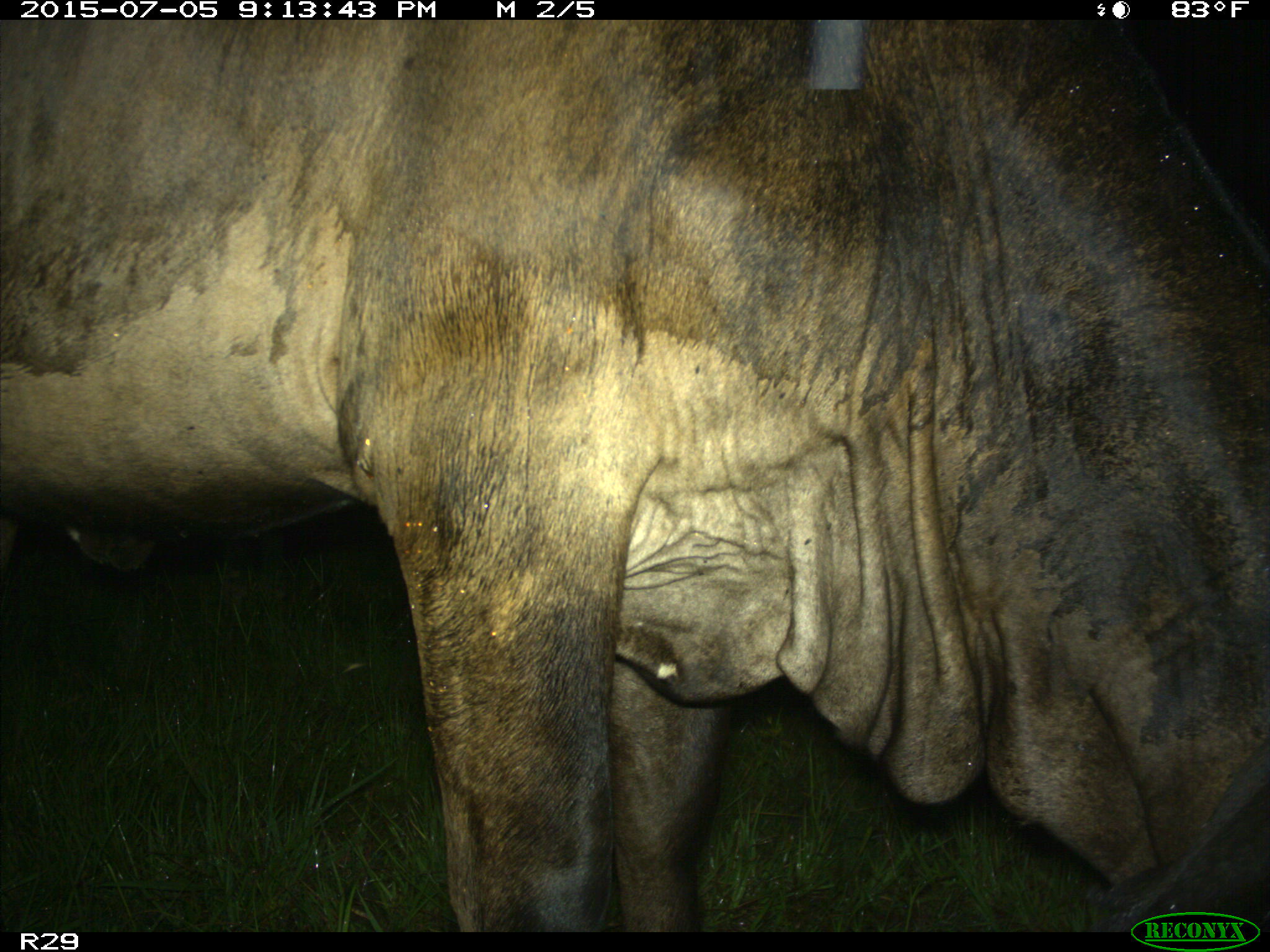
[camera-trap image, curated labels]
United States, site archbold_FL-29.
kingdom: Animalia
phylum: Chordata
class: Mammalia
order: Artiodactyla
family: Bovidae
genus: Bos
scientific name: Bos taurus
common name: domestic cow